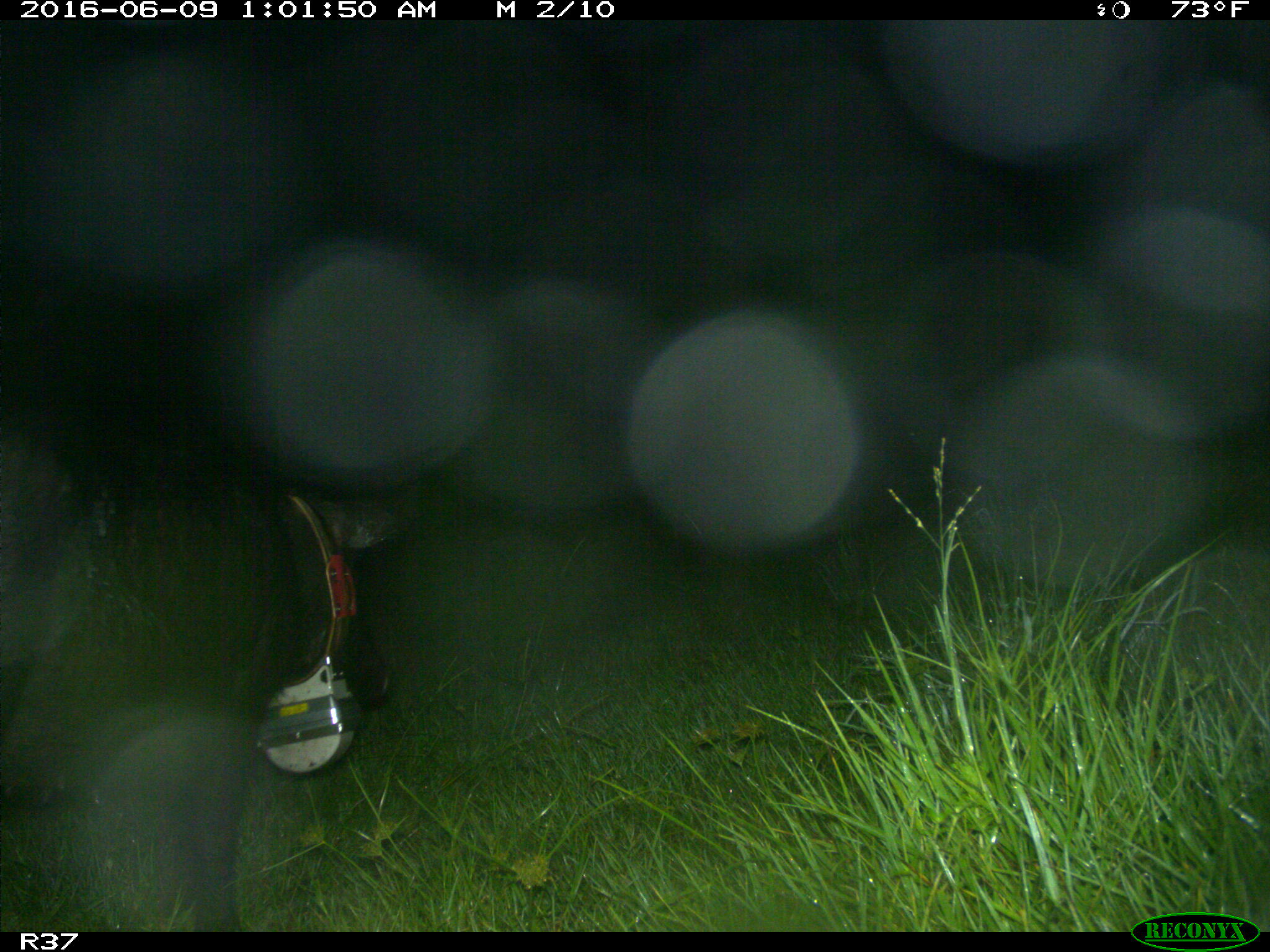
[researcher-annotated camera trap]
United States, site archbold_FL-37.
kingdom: Animalia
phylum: Chordata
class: Mammalia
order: Artiodactyla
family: Suidae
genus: Sus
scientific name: Sus scrofa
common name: wild boar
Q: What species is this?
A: Sus scrofa (wild boar).